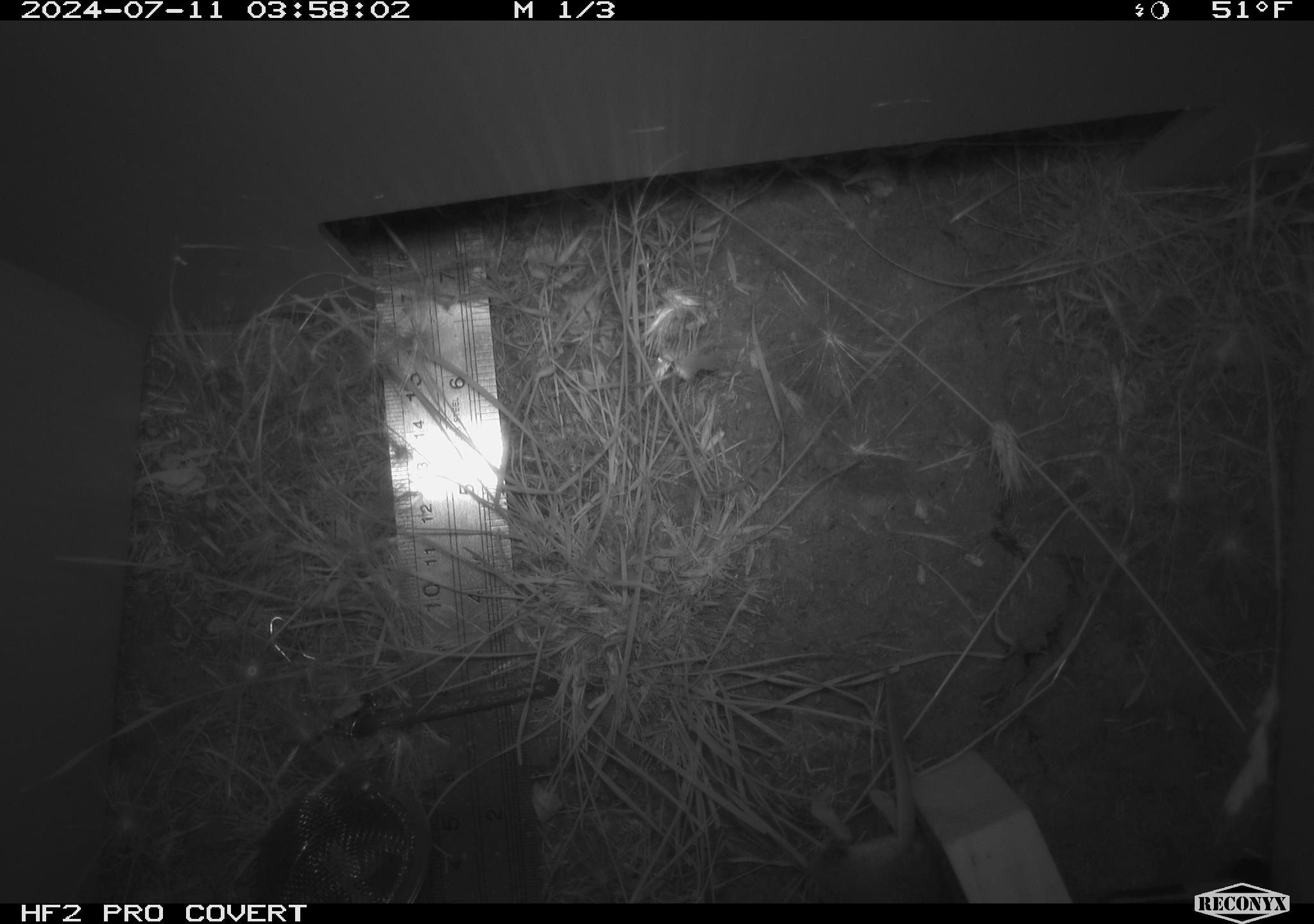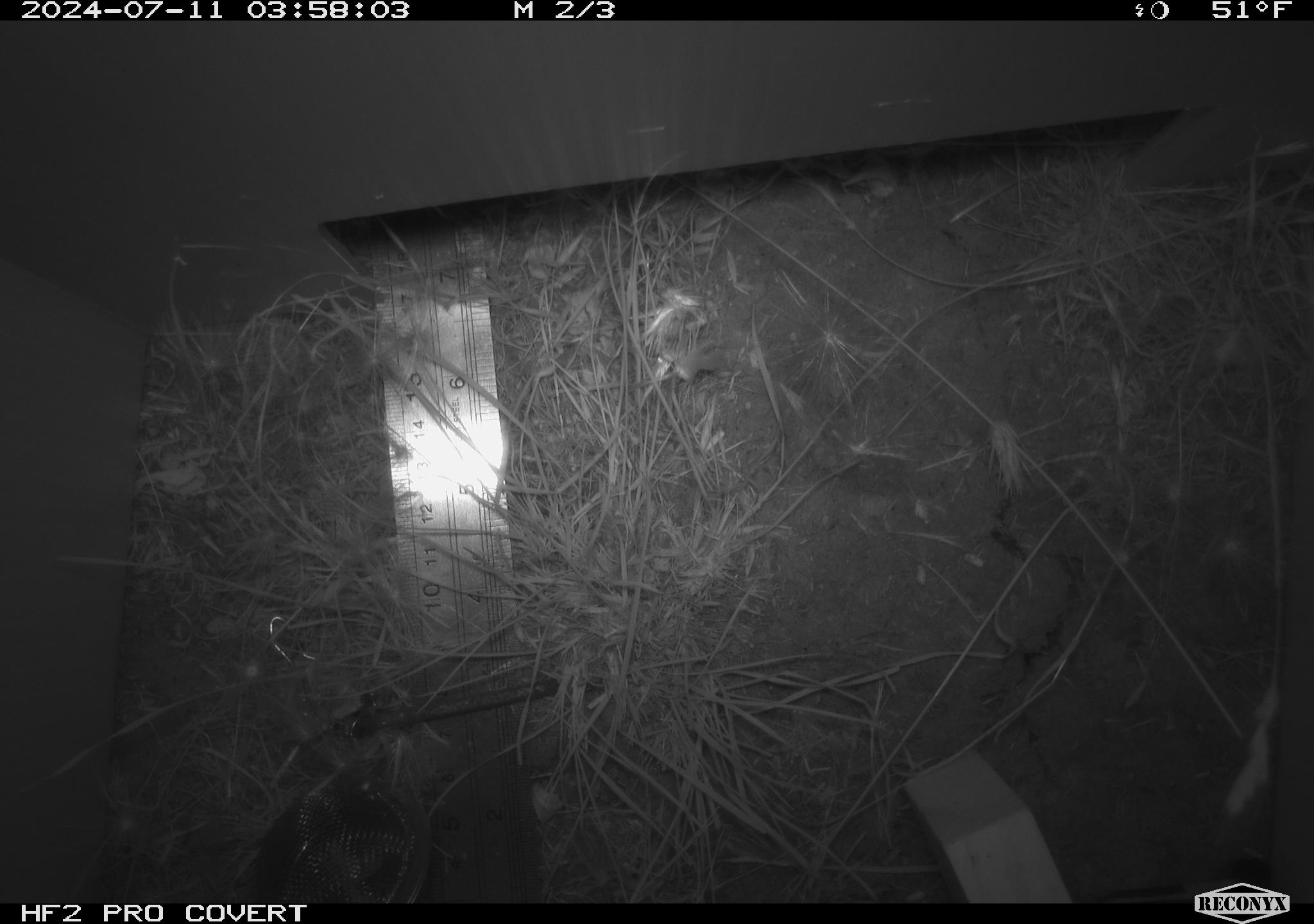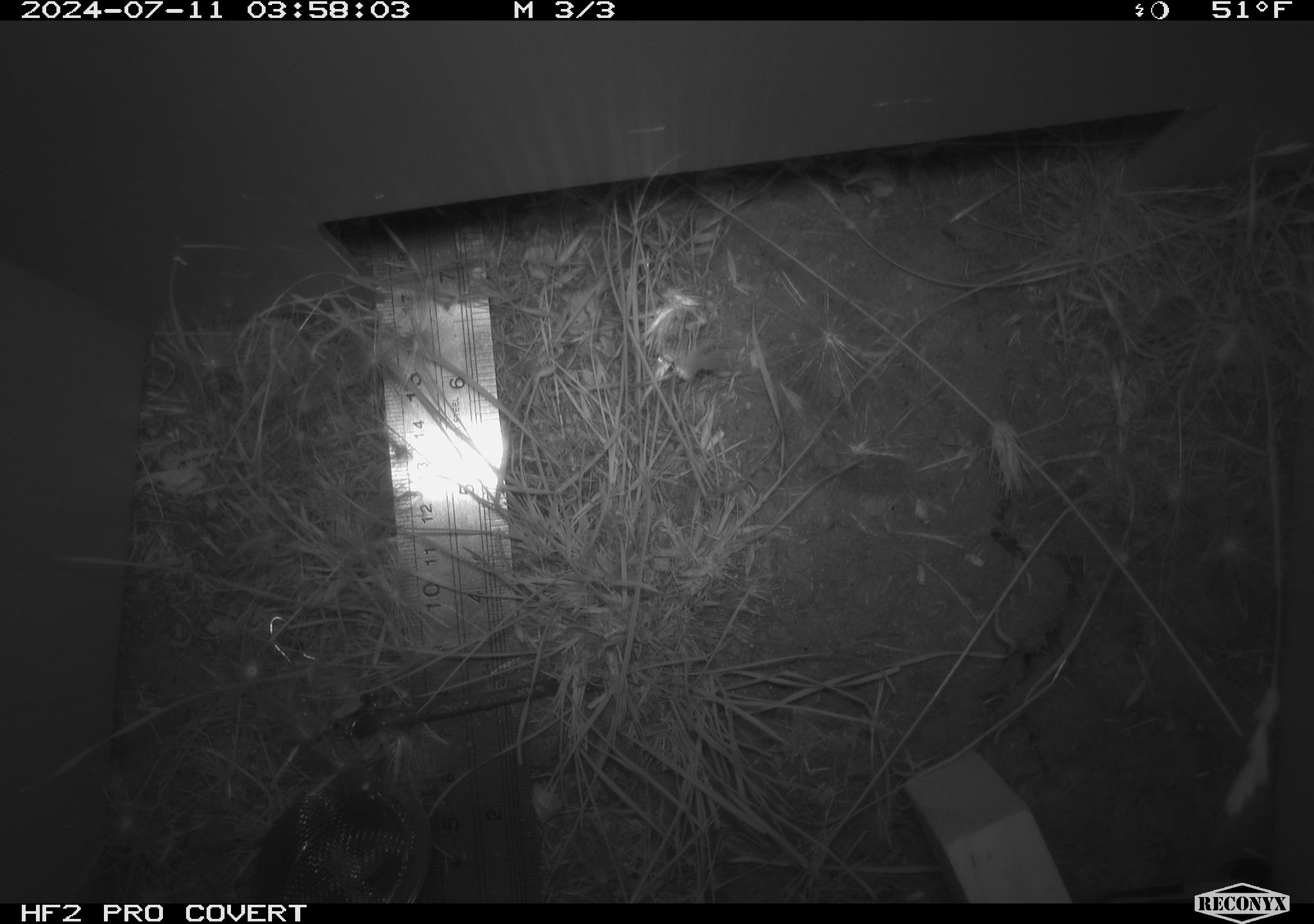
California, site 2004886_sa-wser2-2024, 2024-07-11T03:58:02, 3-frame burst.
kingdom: Animalia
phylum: Chordata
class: Mammalia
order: Rodentia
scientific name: Rodentia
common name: mouse species